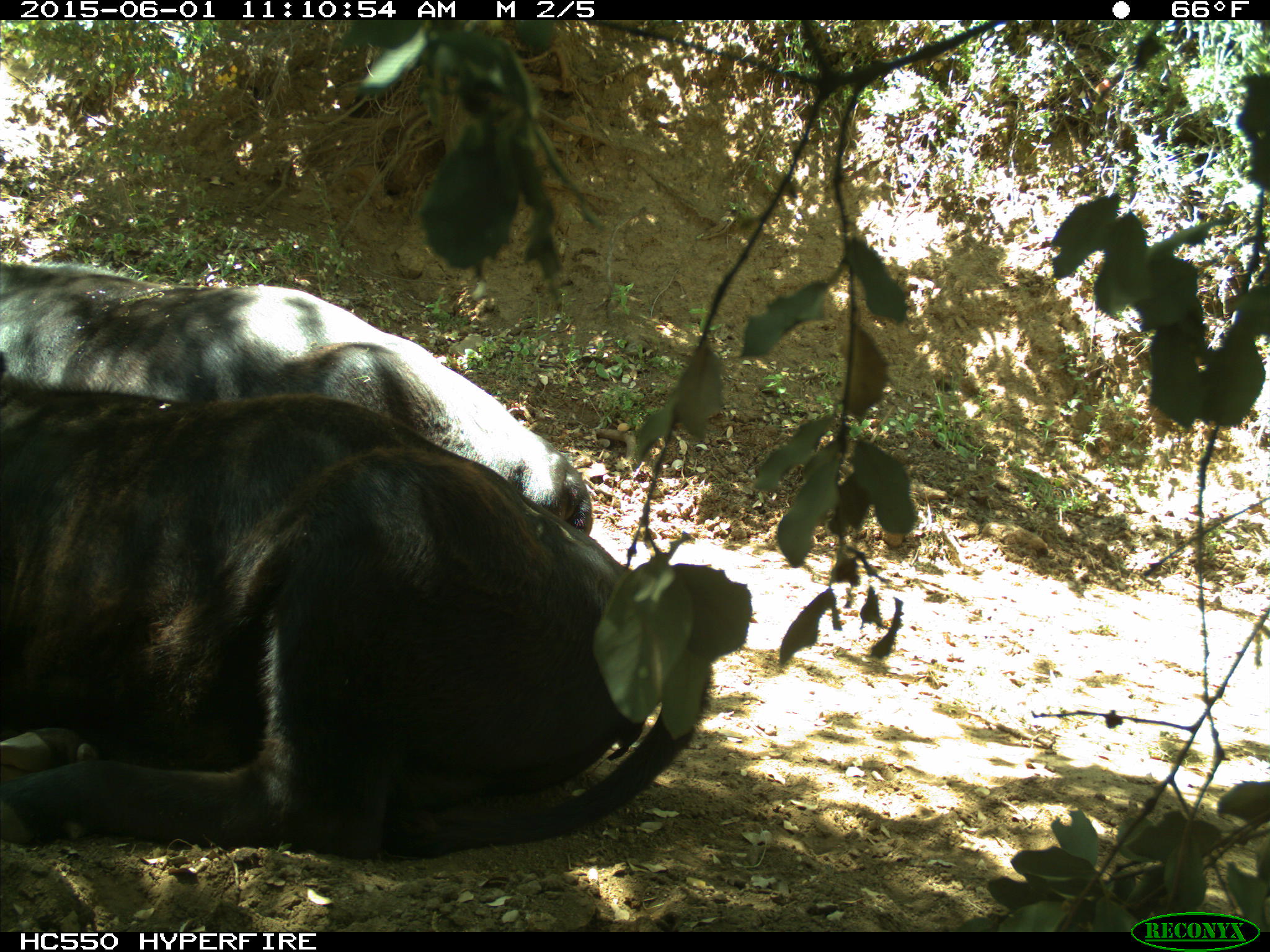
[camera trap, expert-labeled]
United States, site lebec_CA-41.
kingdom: Animalia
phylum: Chordata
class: Mammalia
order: Artiodactyla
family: Bovidae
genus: Bos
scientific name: Bos taurus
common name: domestic cow